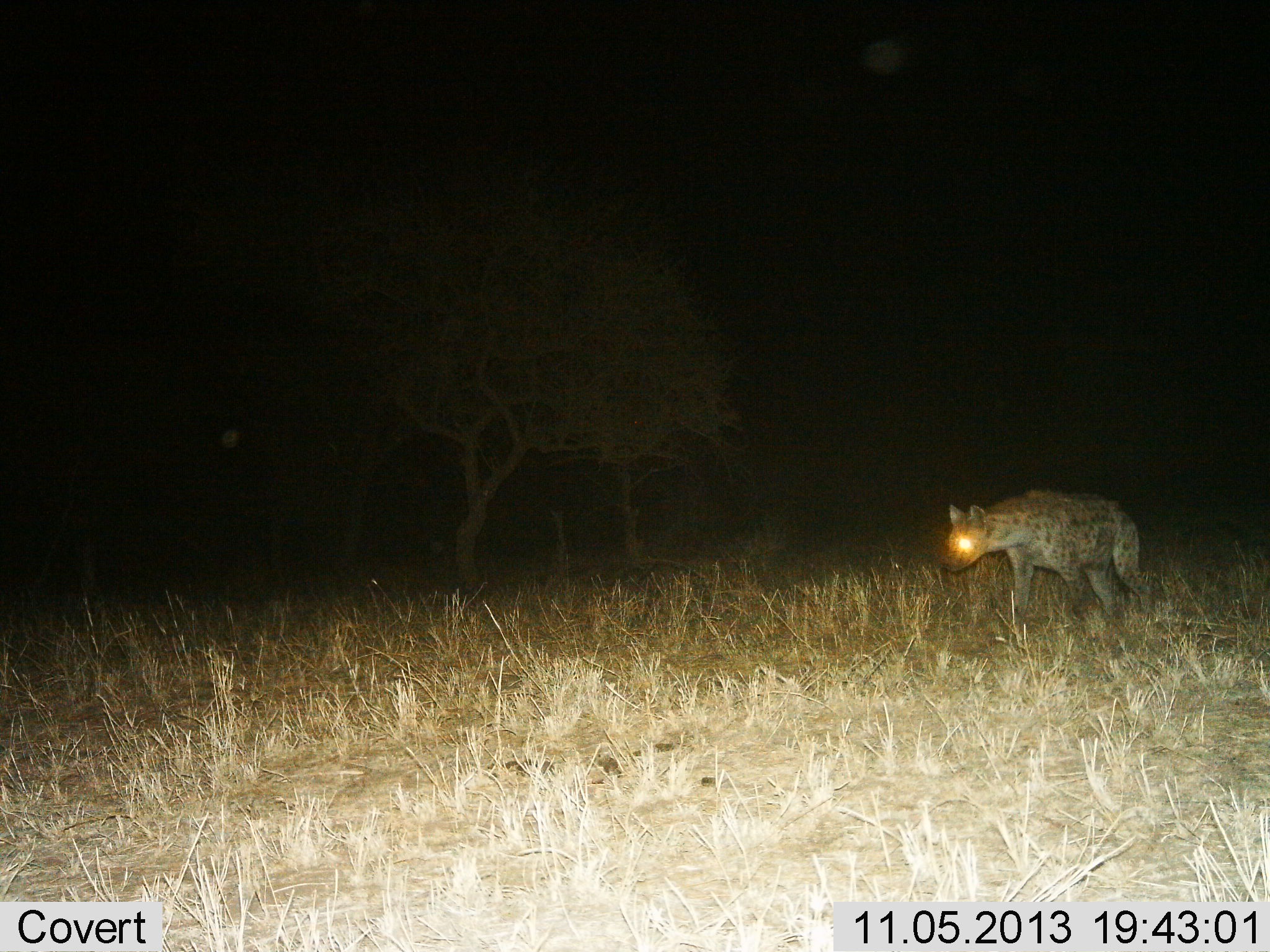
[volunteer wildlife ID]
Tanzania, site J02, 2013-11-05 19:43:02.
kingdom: Animalia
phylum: Chordata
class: Mammalia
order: Carnivora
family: Hyaenidae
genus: Crocuta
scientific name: Crocuta crocuta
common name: spotted hyena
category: hyenaspotted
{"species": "hyenaspotted (spotted hyena) (Crocuta crocuta)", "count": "1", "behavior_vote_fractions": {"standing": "10%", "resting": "0%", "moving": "90%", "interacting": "0%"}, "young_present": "0%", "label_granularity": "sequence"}